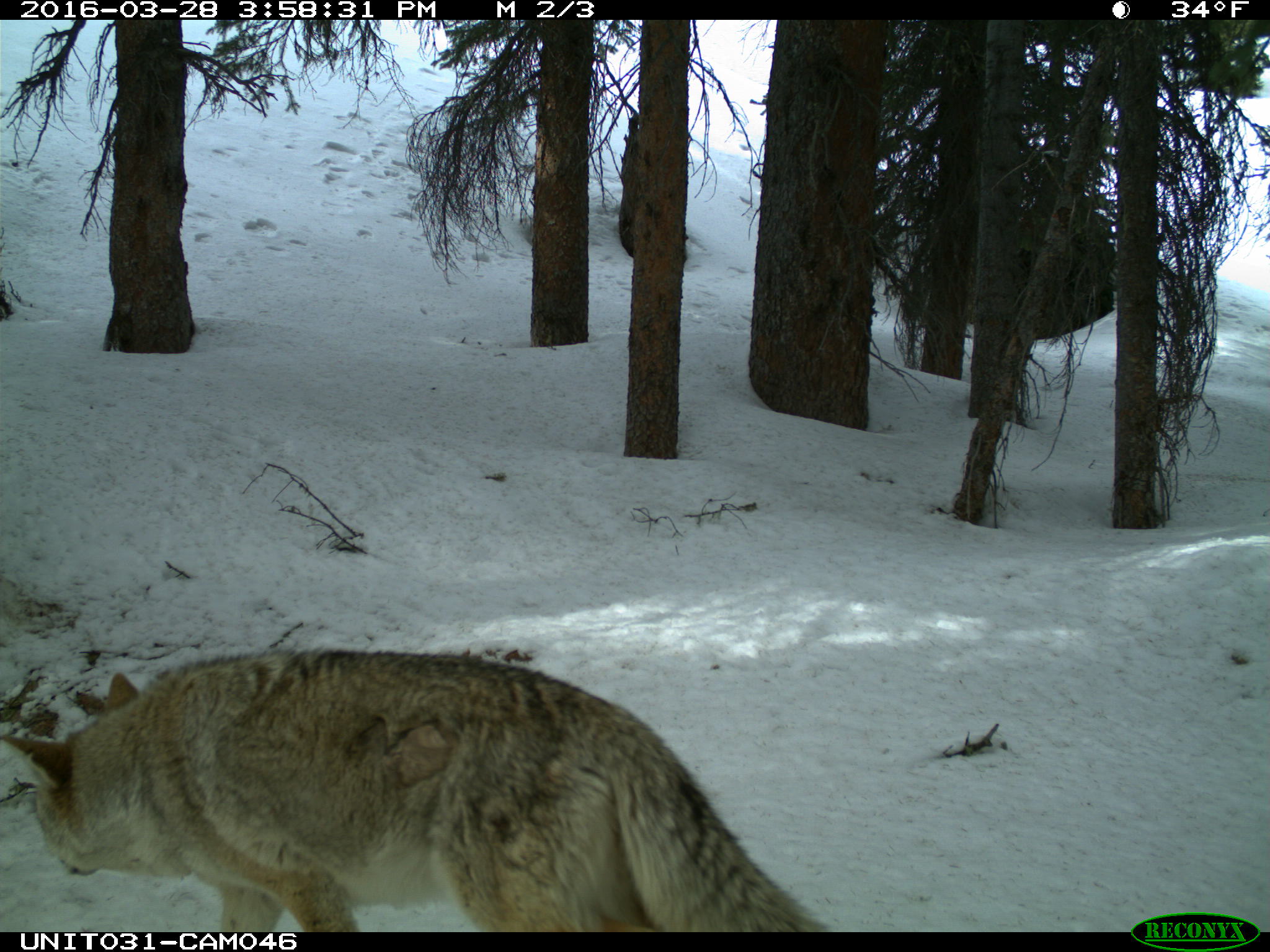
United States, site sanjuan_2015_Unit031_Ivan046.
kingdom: Animalia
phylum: Chordata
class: Mammalia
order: Carnivora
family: Canidae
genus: Canis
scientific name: Canis latrans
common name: coyote